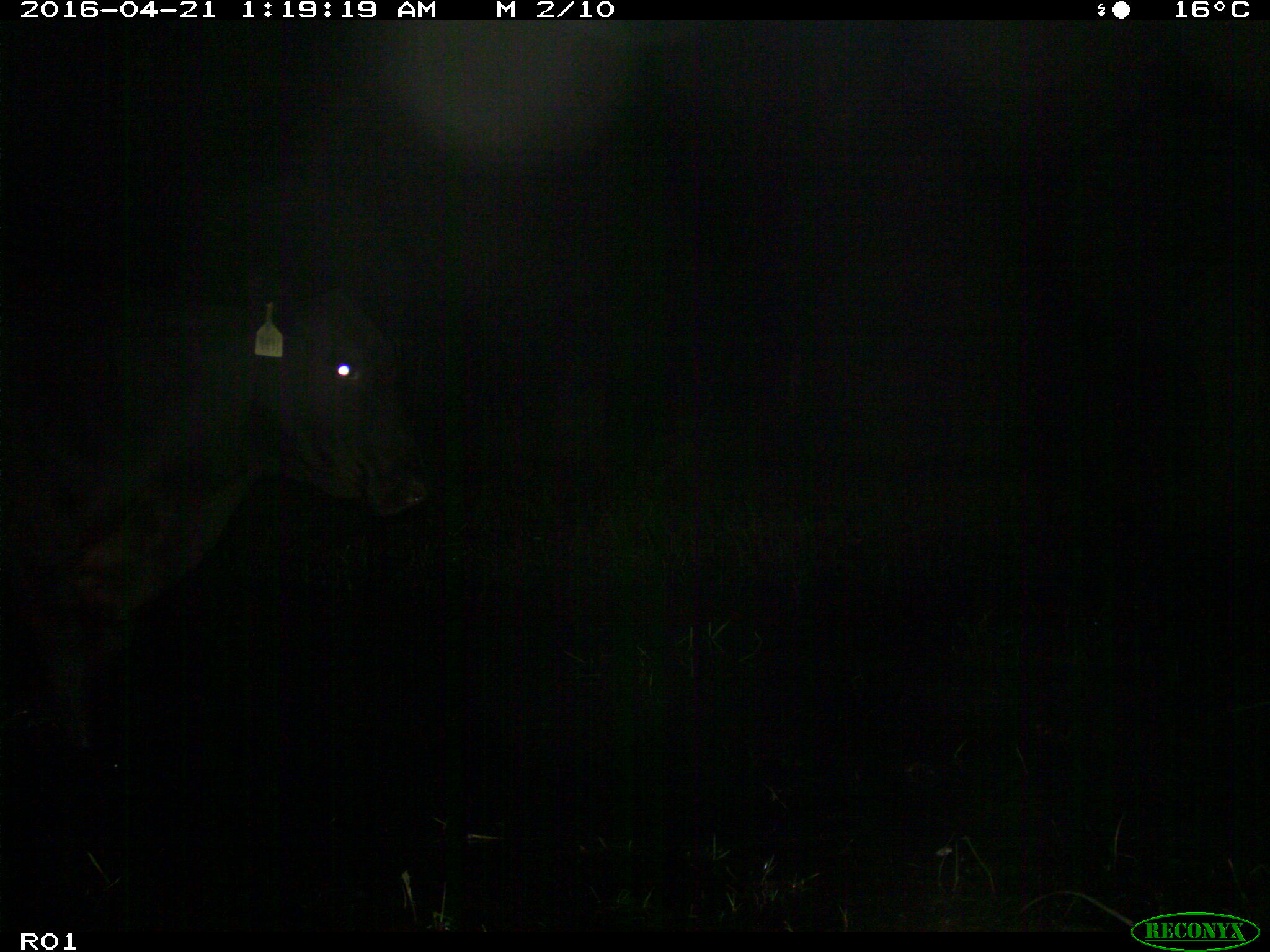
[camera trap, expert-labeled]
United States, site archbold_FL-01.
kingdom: Animalia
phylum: Chordata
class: Mammalia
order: Artiodactyla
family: Bovidae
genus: Bos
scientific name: Bos taurus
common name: domestic cow